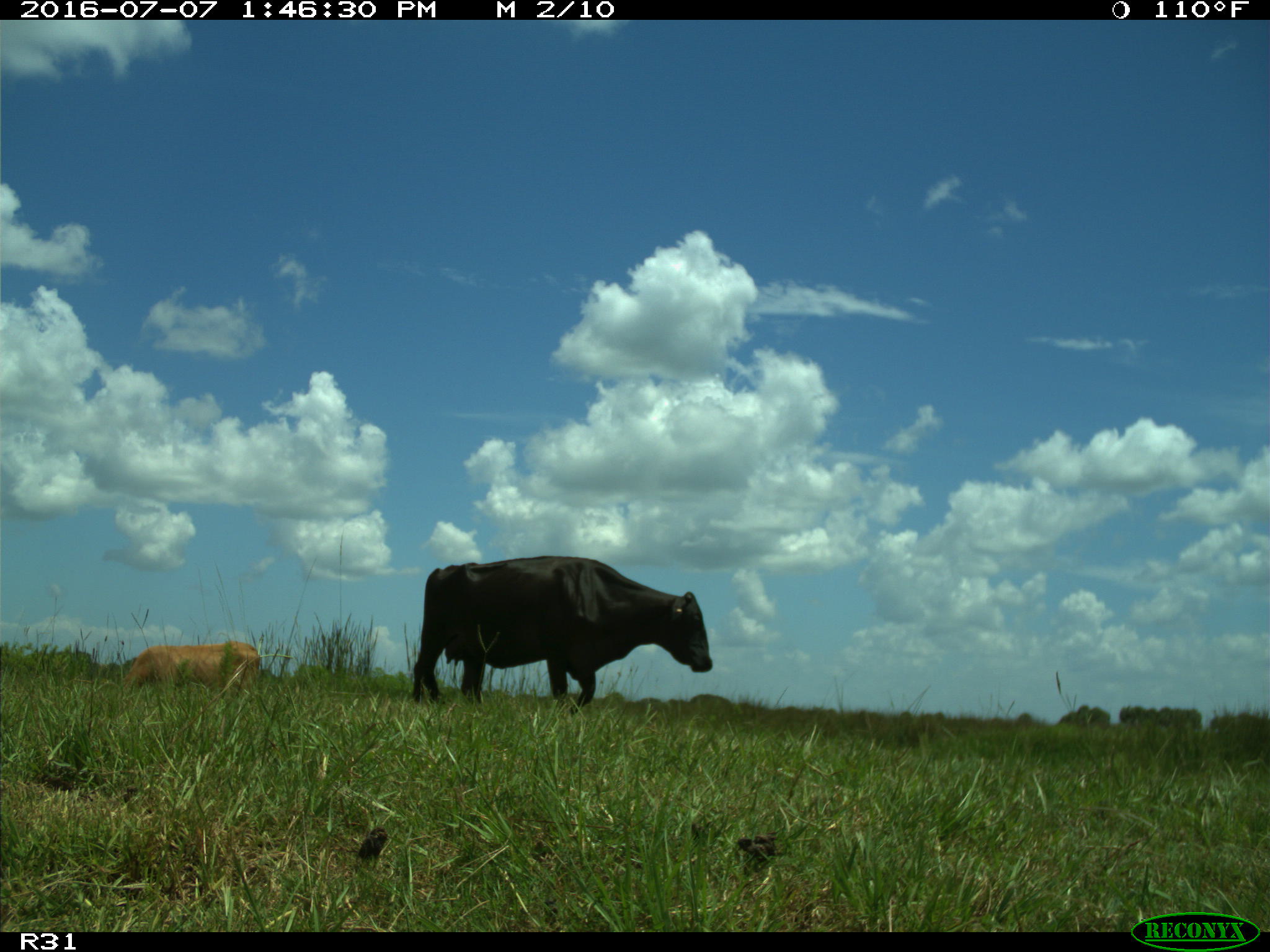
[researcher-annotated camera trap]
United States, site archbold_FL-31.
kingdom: Animalia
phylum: Chordata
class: Mammalia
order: Artiodactyla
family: Bovidae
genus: Bos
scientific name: Bos taurus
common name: domestic cow